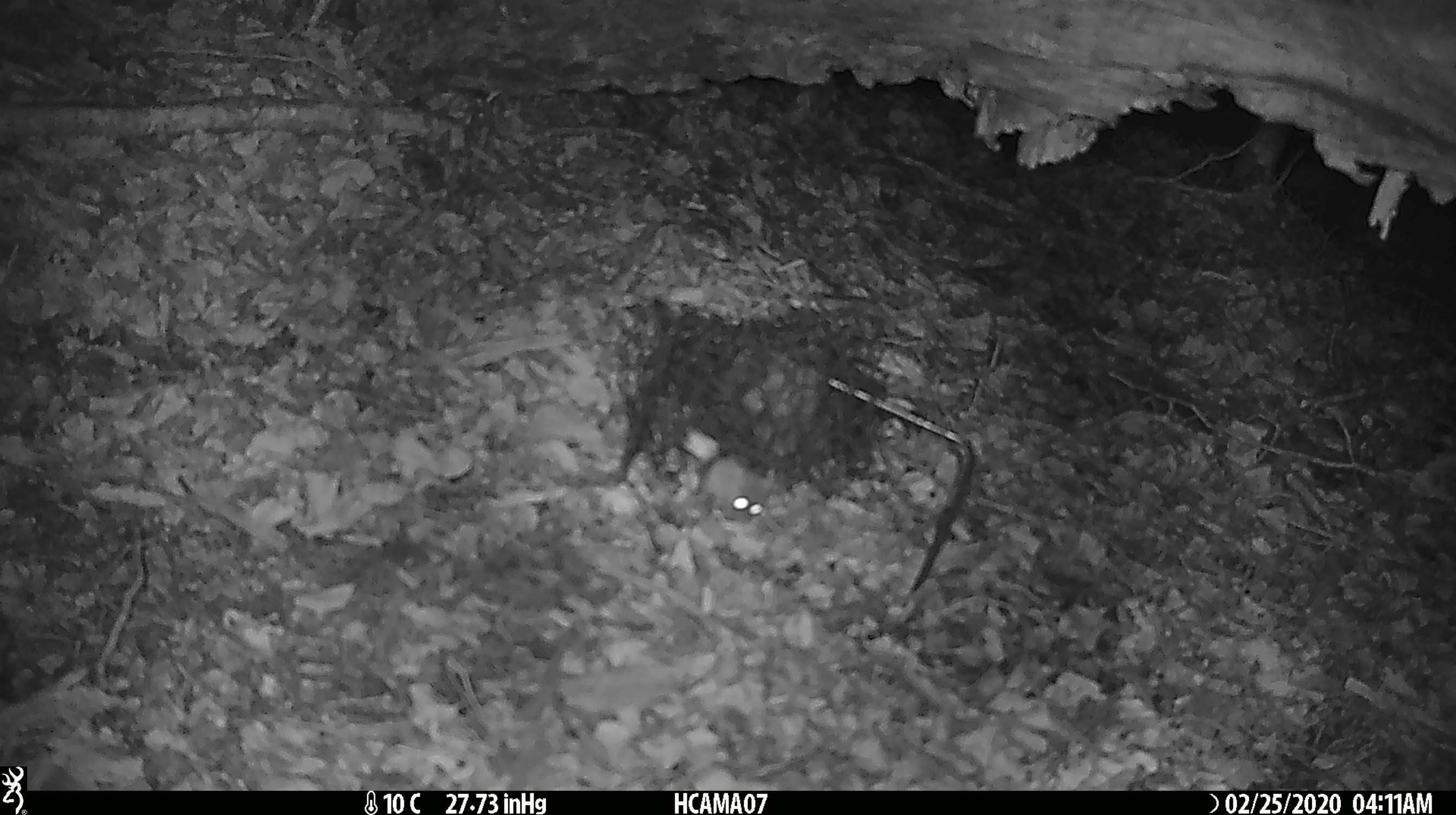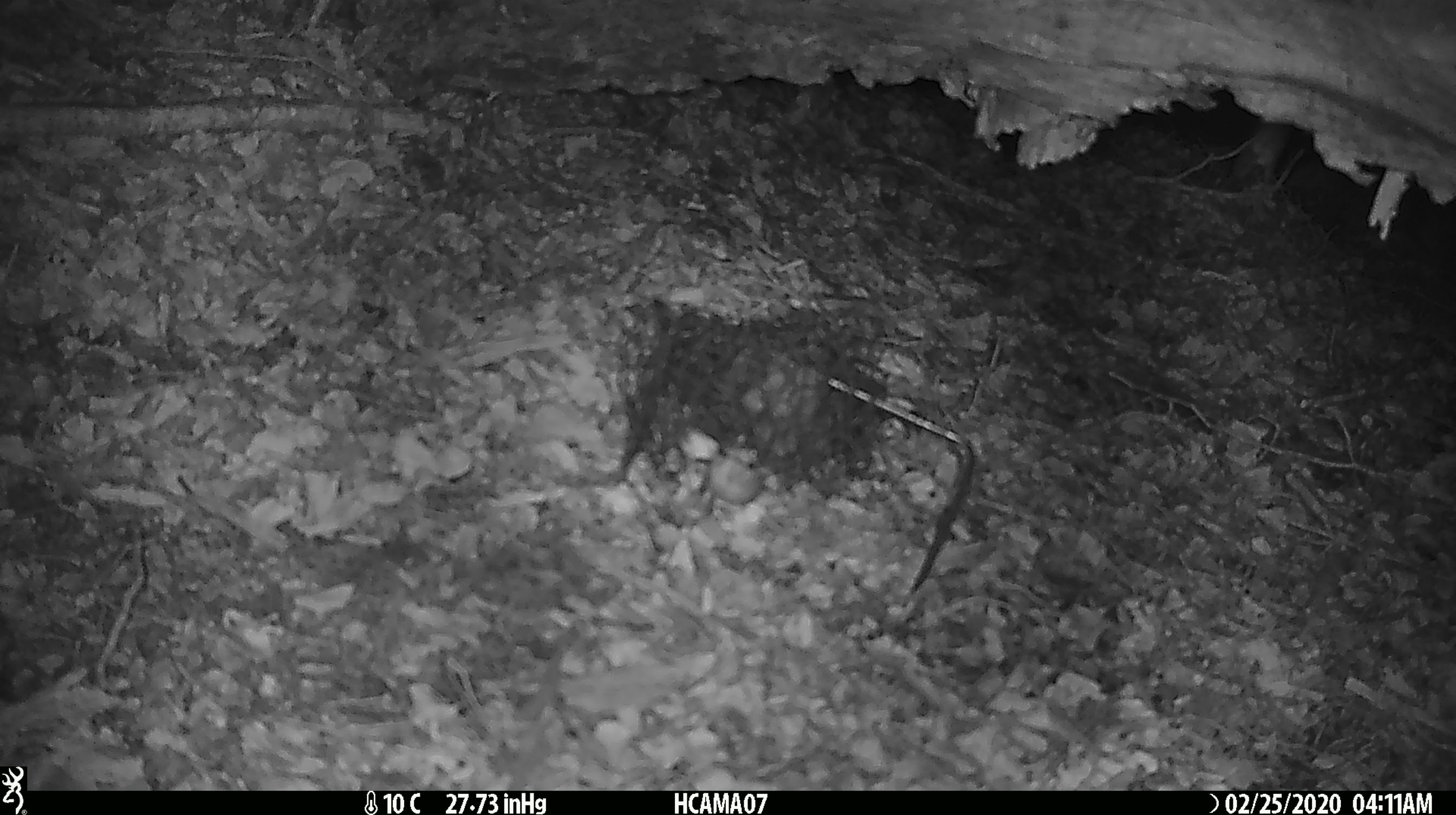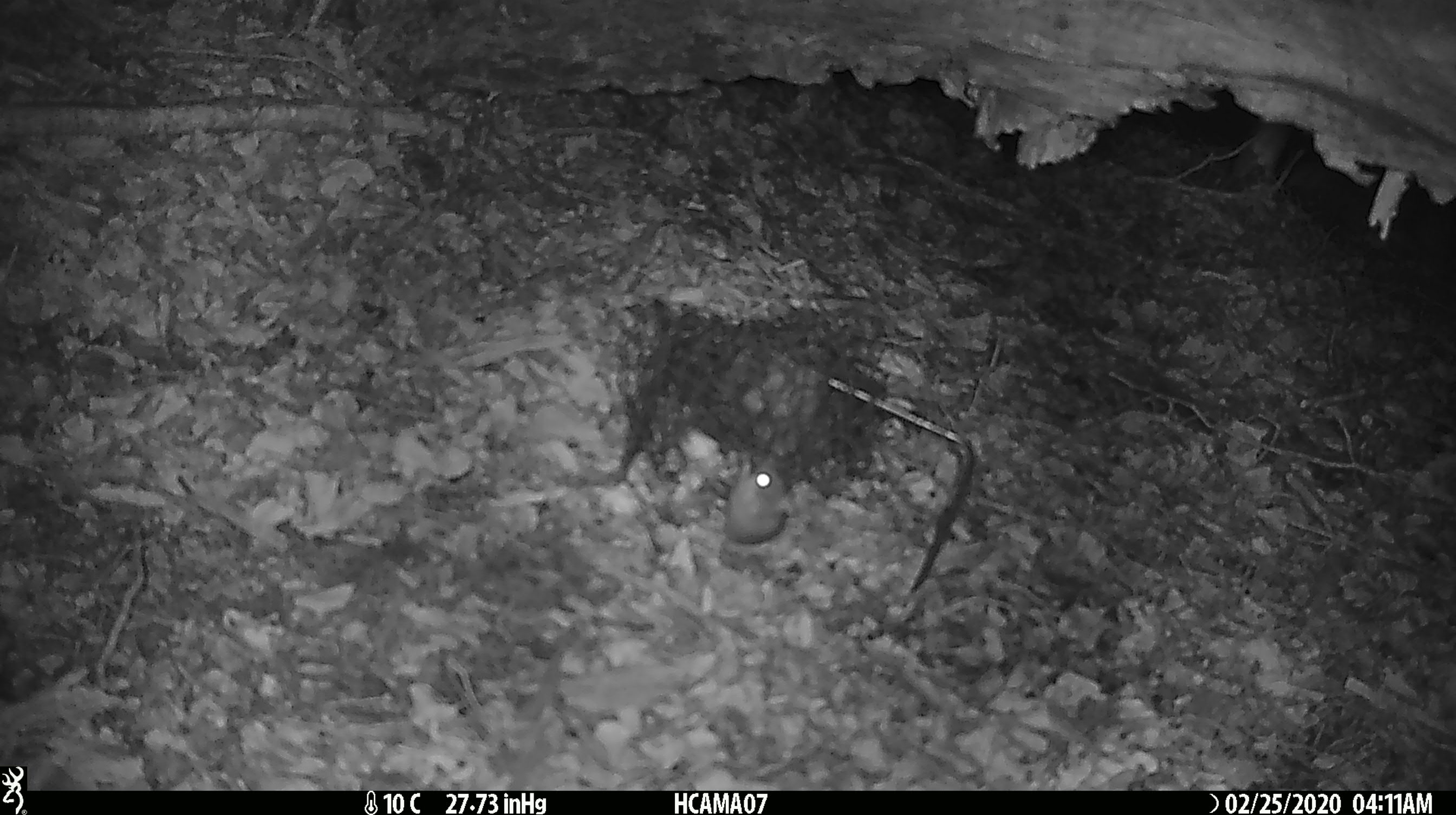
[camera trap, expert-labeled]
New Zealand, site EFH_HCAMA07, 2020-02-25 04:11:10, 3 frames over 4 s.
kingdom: Animalia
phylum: Chordata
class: Mammalia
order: Rodentia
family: Muridae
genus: Mus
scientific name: Mus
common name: mouse